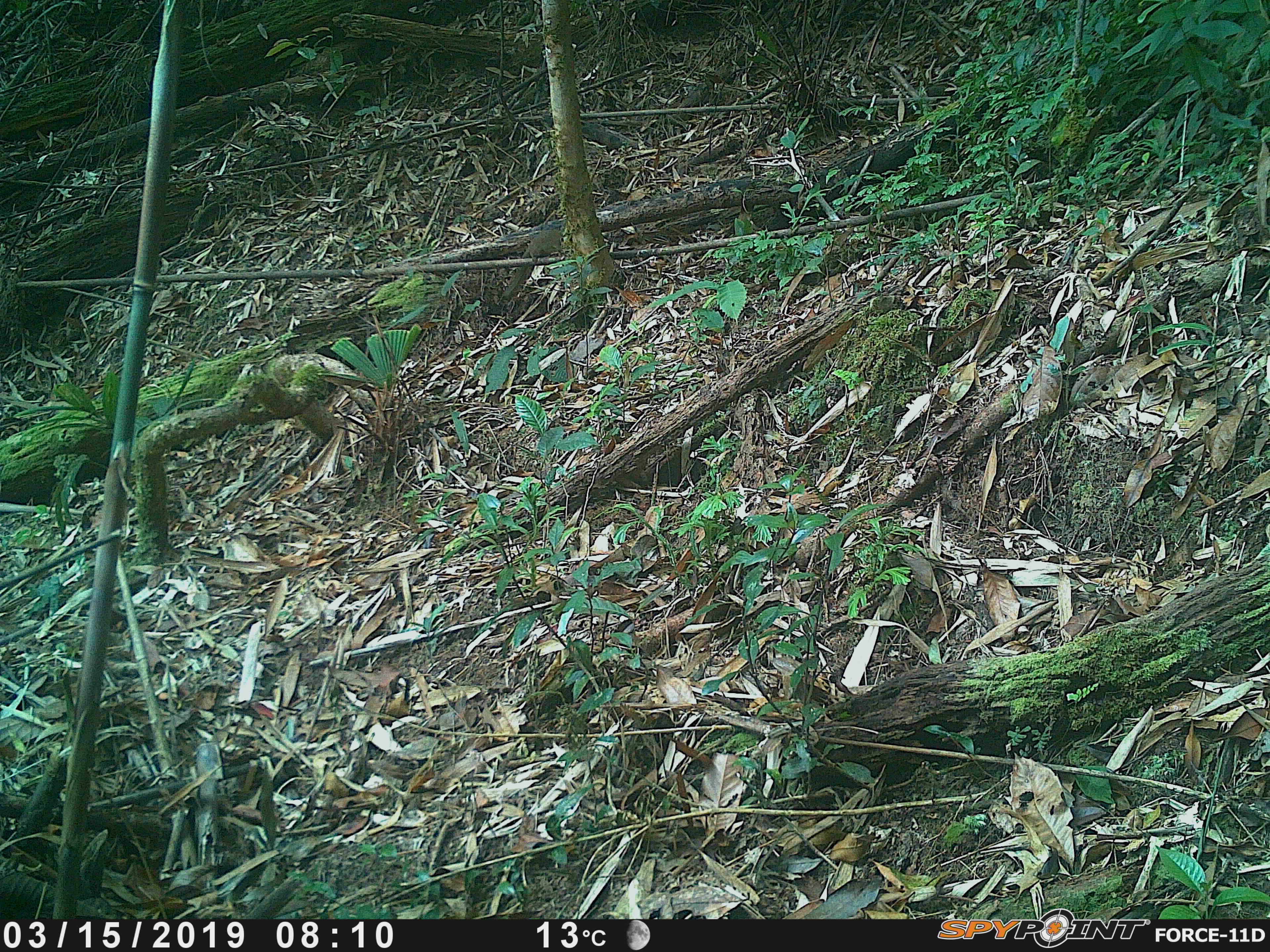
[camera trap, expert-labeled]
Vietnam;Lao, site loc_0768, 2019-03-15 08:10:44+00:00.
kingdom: Animalia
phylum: Chordata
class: Mammalia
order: Scandentia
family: Tupaiidae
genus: Tupaia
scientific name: Tupaia belangeri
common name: northern treeshrew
Northern treeshrew (Tupaia belangeri). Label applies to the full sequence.